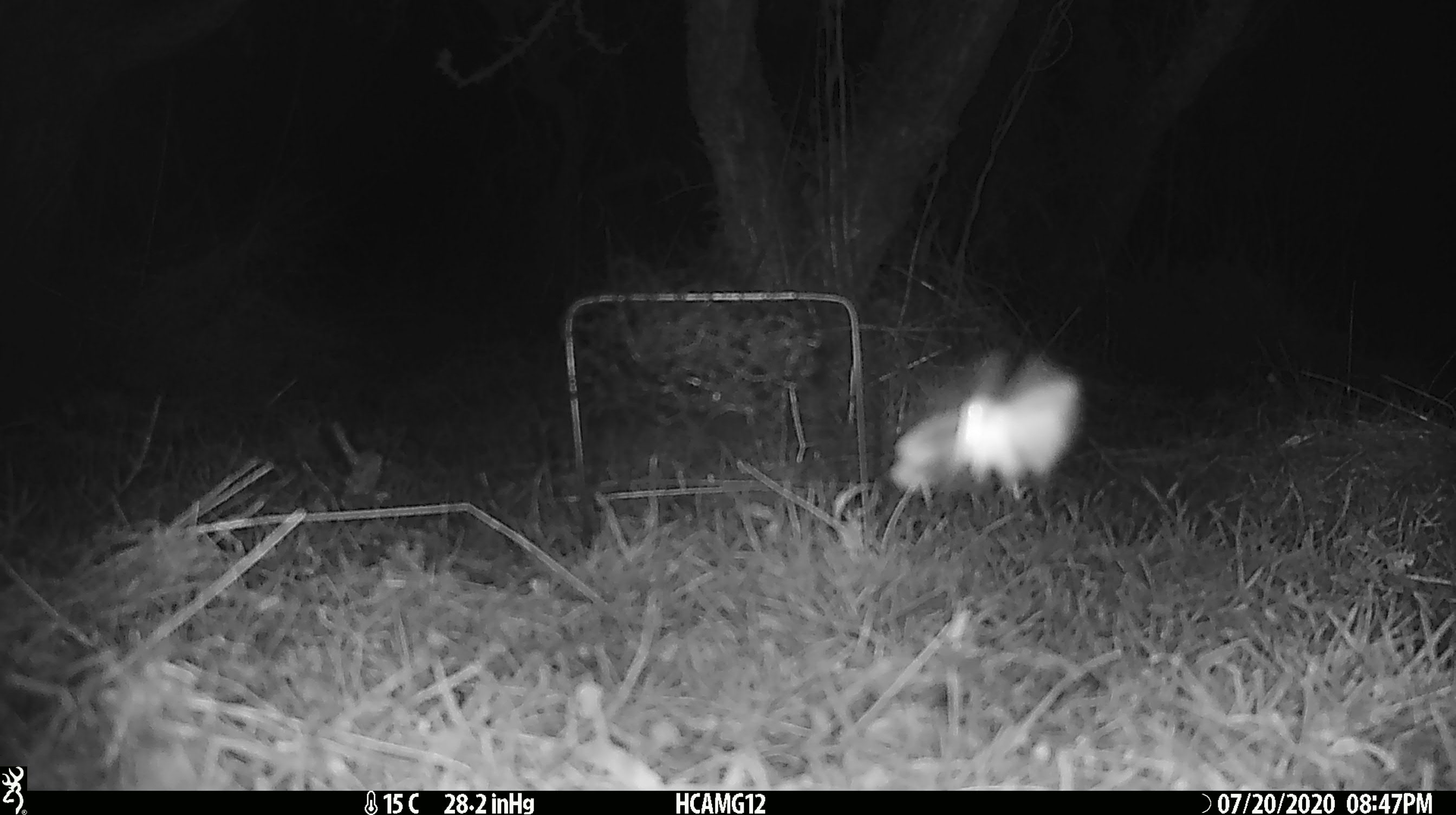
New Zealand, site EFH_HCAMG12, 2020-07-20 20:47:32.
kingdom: Animalia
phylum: Arthropoda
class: Insecta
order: Lepidoptera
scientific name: Lepidoptera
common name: moth